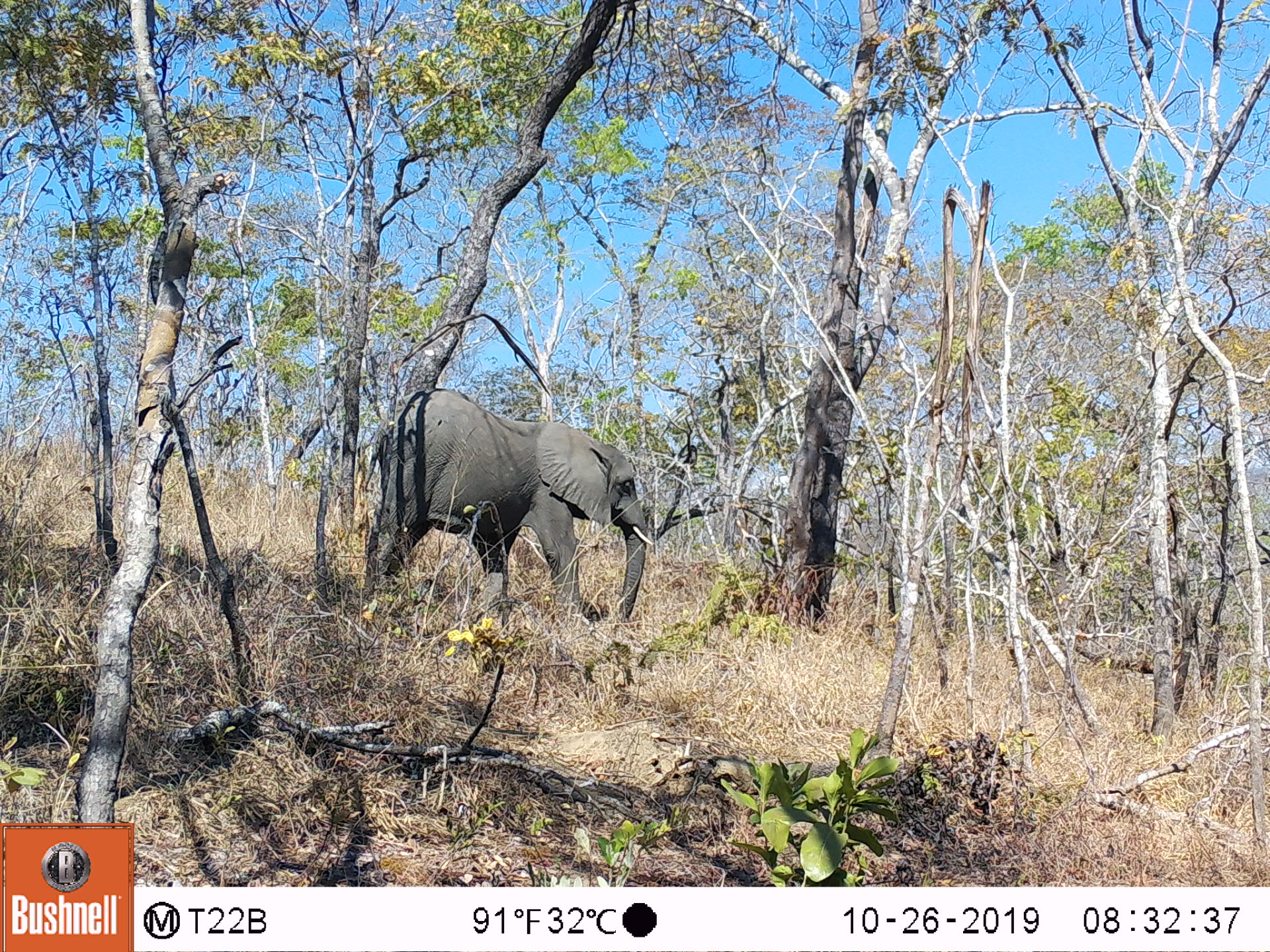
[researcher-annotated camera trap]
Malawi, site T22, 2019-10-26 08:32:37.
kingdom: Animalia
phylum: Chordata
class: Mammalia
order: Proboscidea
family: Elephantidae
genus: Loxodonta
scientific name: Loxodonta africana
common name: african savanna elephant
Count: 1.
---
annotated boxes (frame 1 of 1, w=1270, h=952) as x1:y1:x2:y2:
african savanna elephant: 352:375:656:642